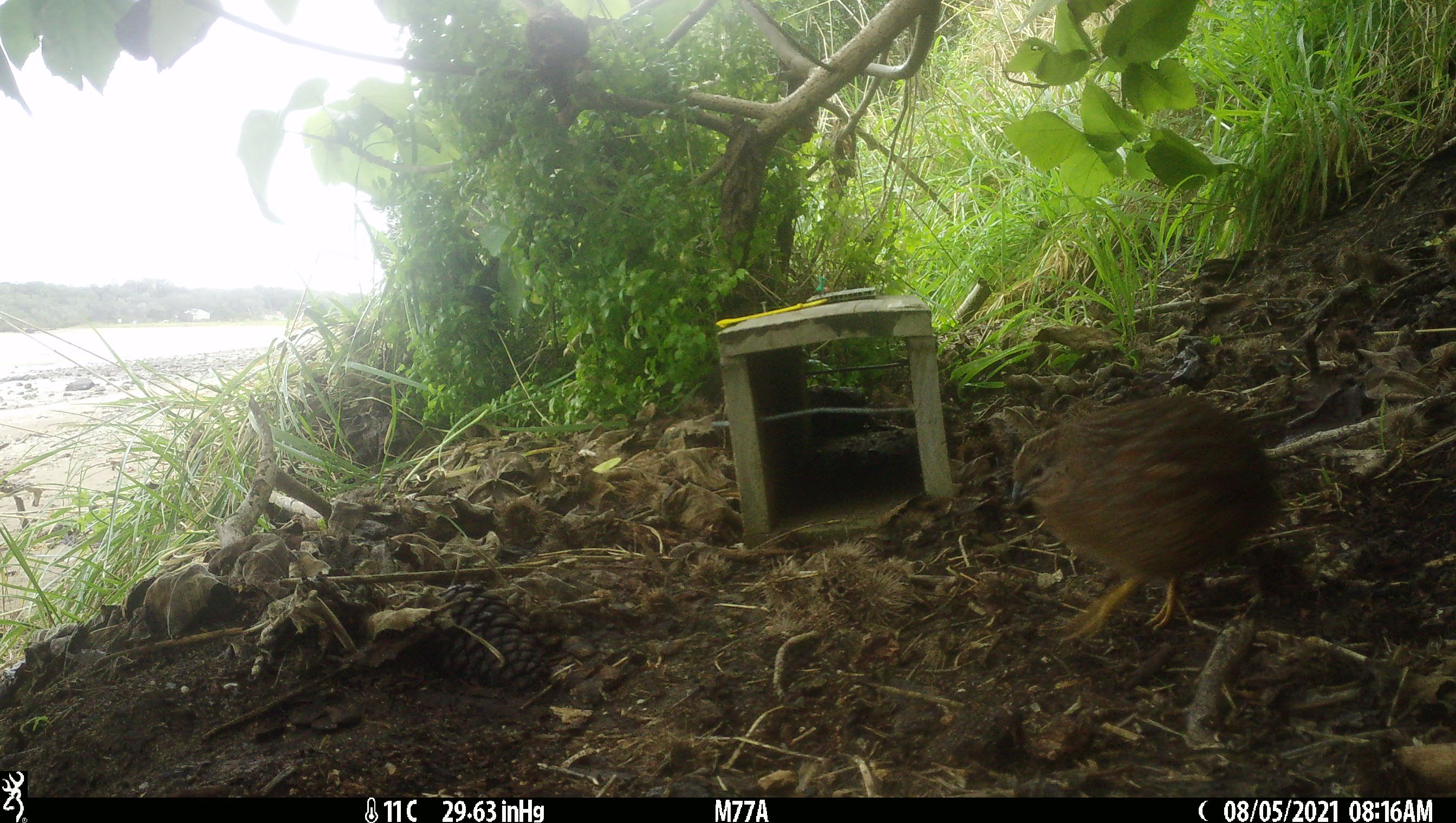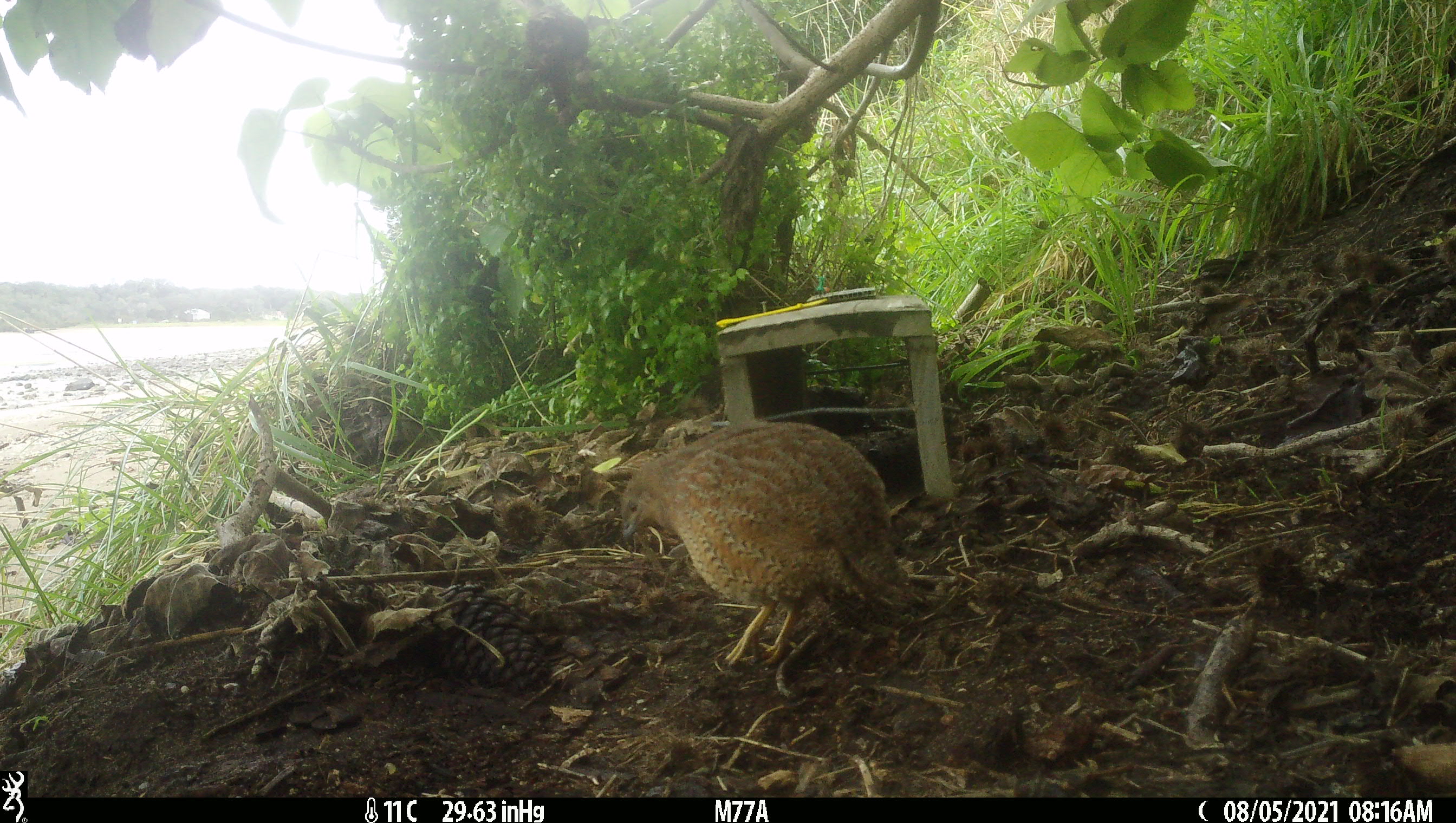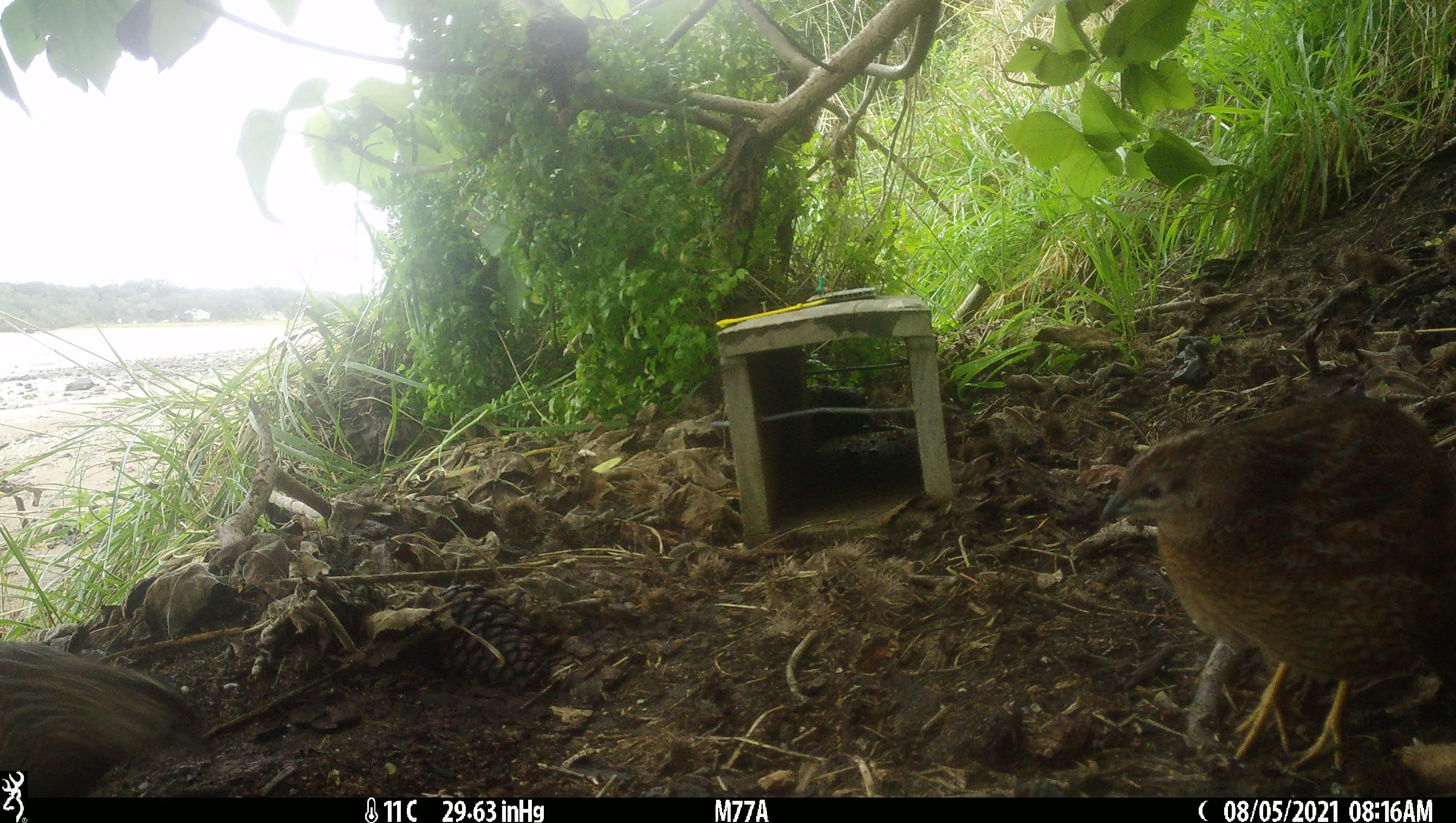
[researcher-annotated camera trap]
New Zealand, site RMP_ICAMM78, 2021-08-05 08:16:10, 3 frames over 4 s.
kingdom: Animalia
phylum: Chordata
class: Aves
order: Galliformes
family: Phasianidae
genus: Synoicus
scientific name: Synoicus ypsilophorus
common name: brown quail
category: quail brown